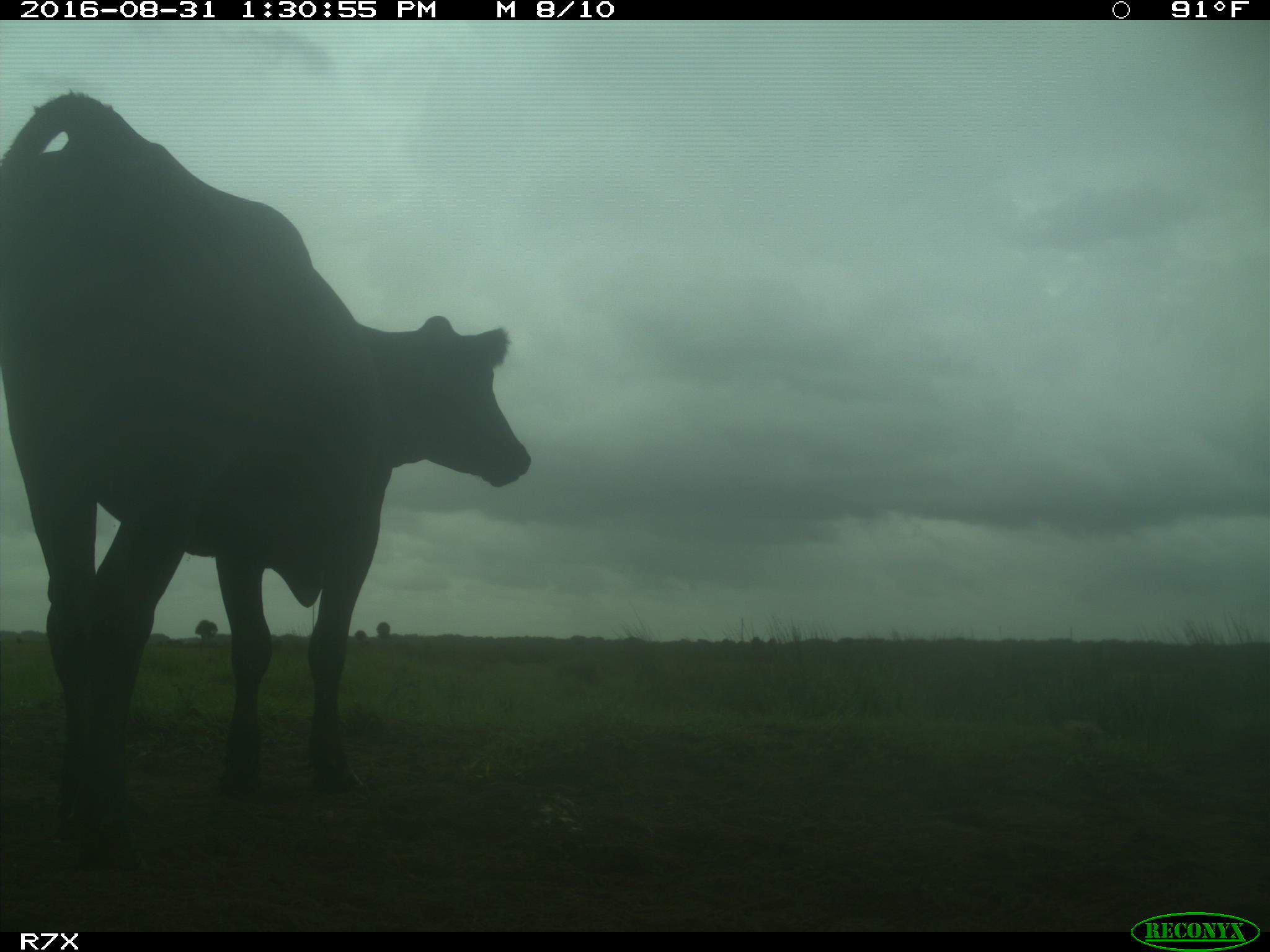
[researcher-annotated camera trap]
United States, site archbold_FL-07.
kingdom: Animalia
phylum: Chordata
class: Mammalia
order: Artiodactyla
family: Bovidae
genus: Bos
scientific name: Bos taurus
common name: domestic cow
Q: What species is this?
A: Bos taurus (domestic cow).